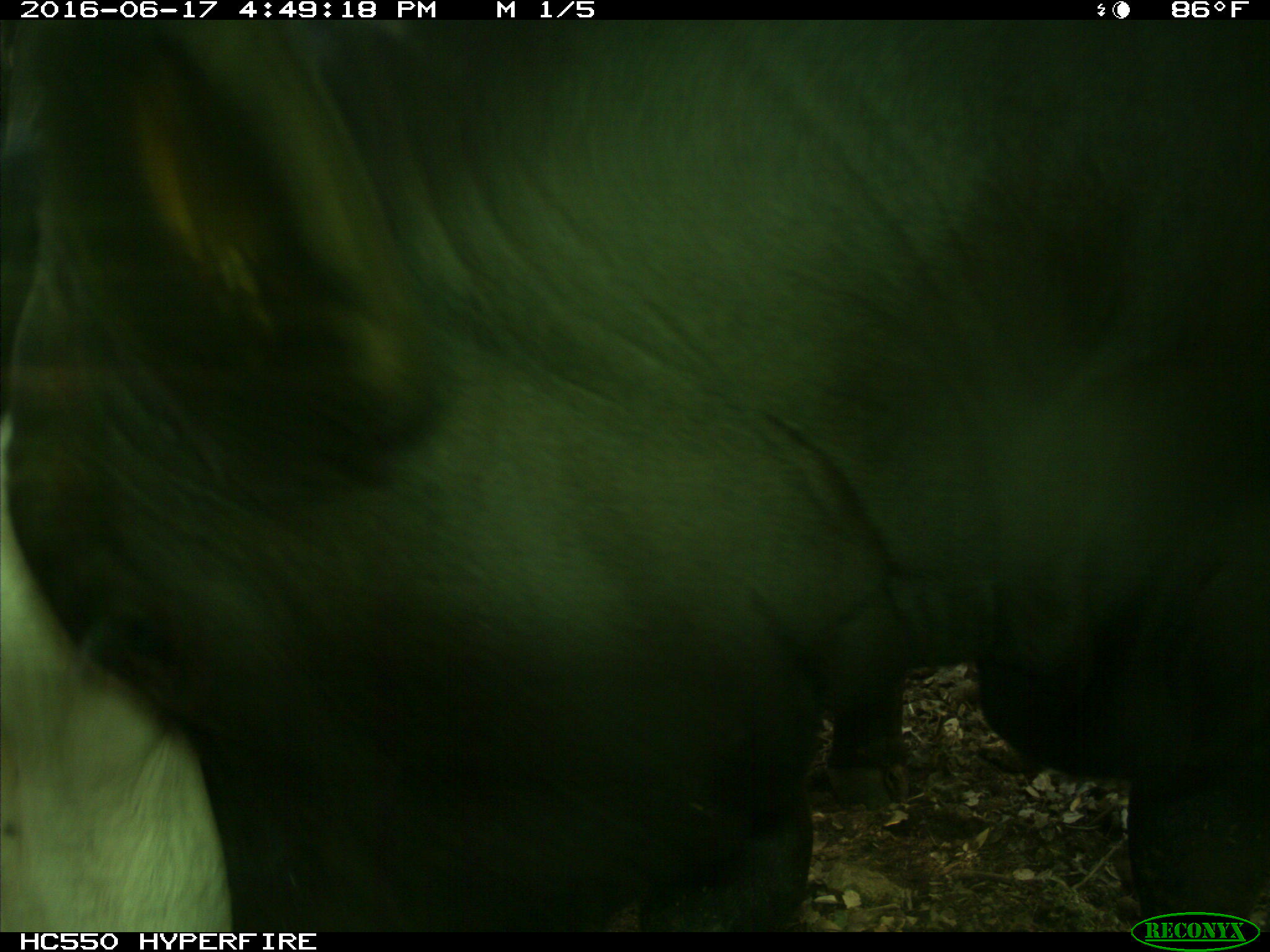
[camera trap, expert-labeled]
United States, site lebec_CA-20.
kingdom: Animalia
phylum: Chordata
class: Mammalia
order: Artiodactyla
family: Bovidae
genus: Bos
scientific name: Bos taurus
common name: domestic cow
Bos taurus (domestic cow).